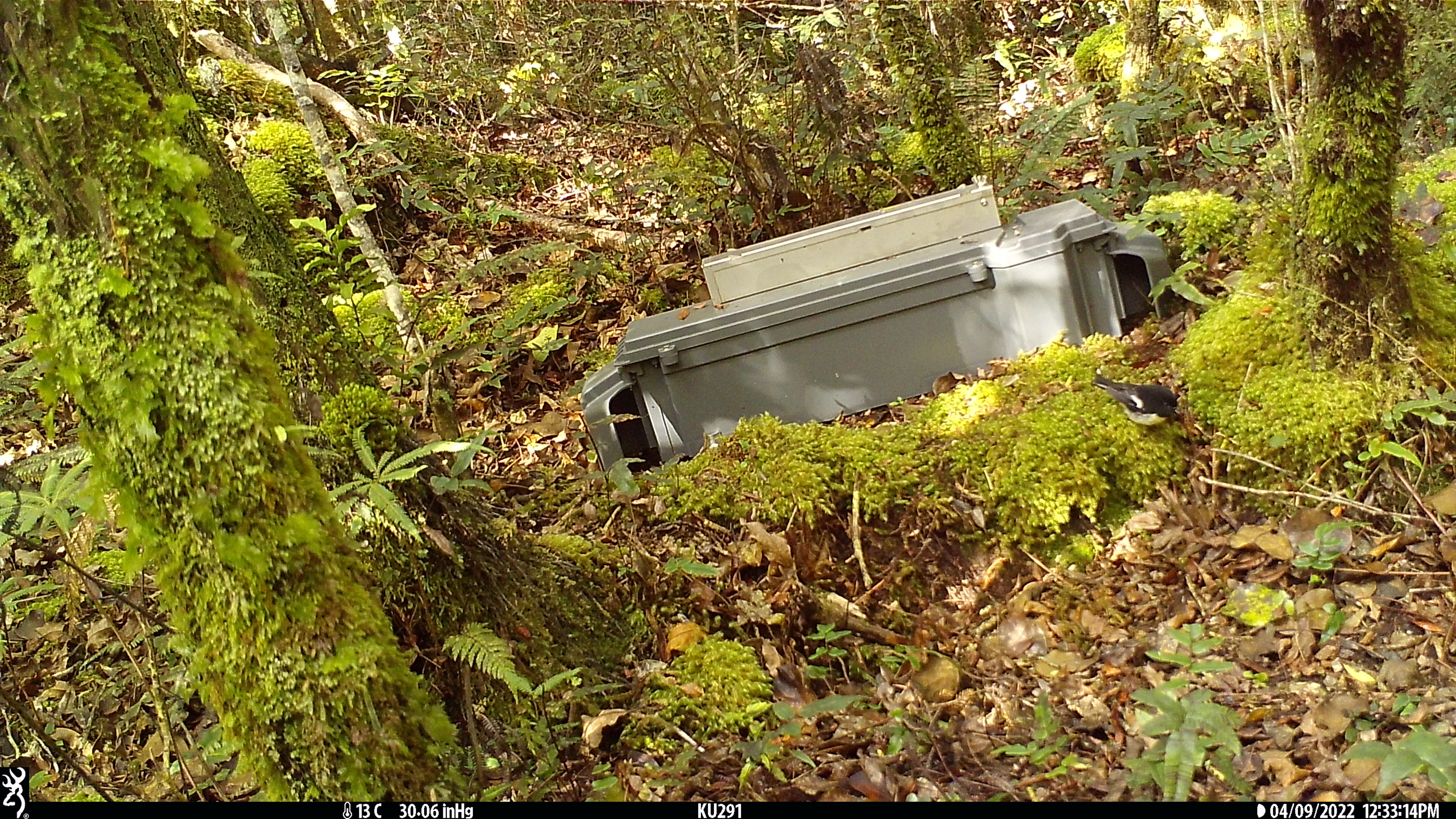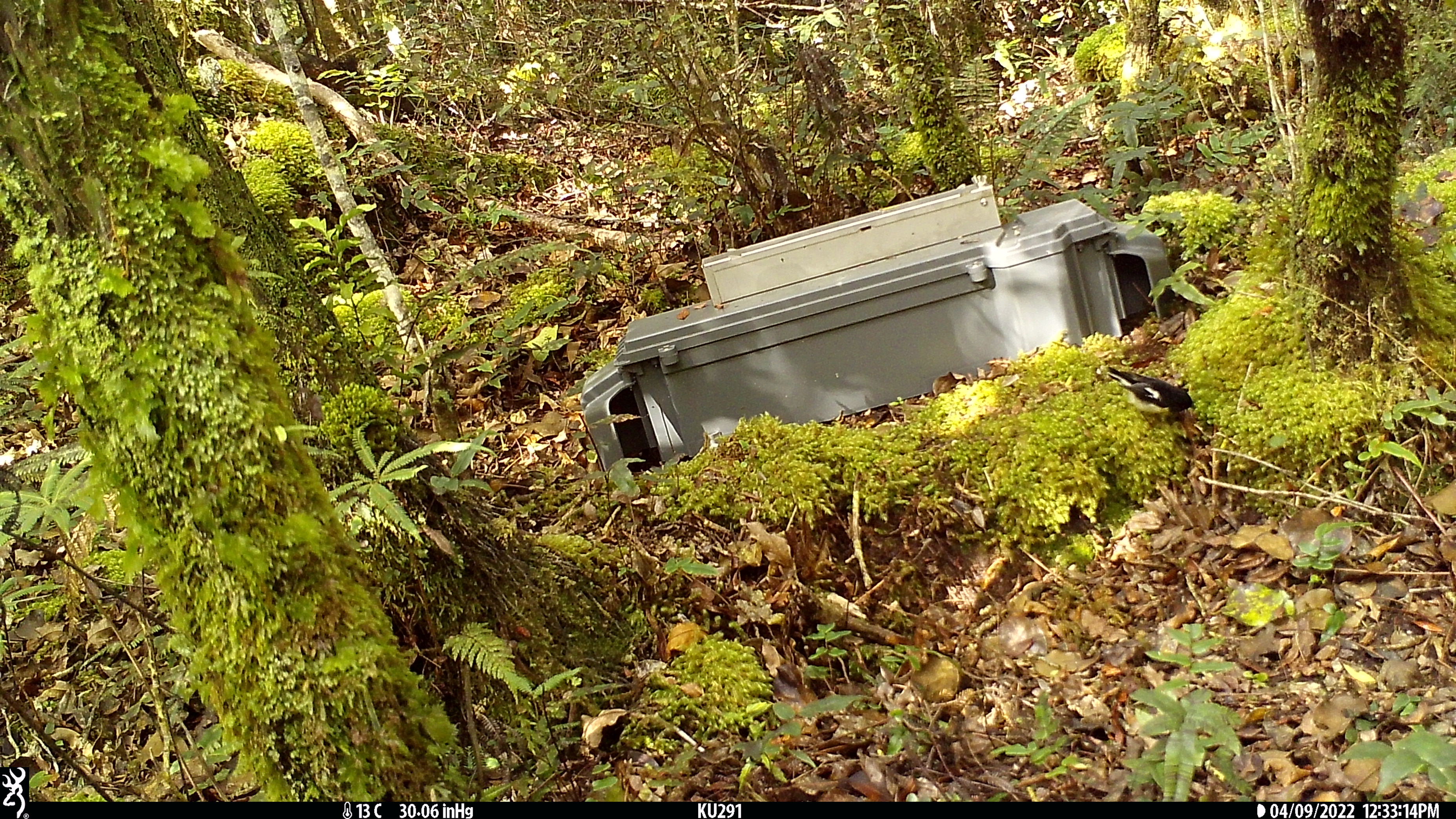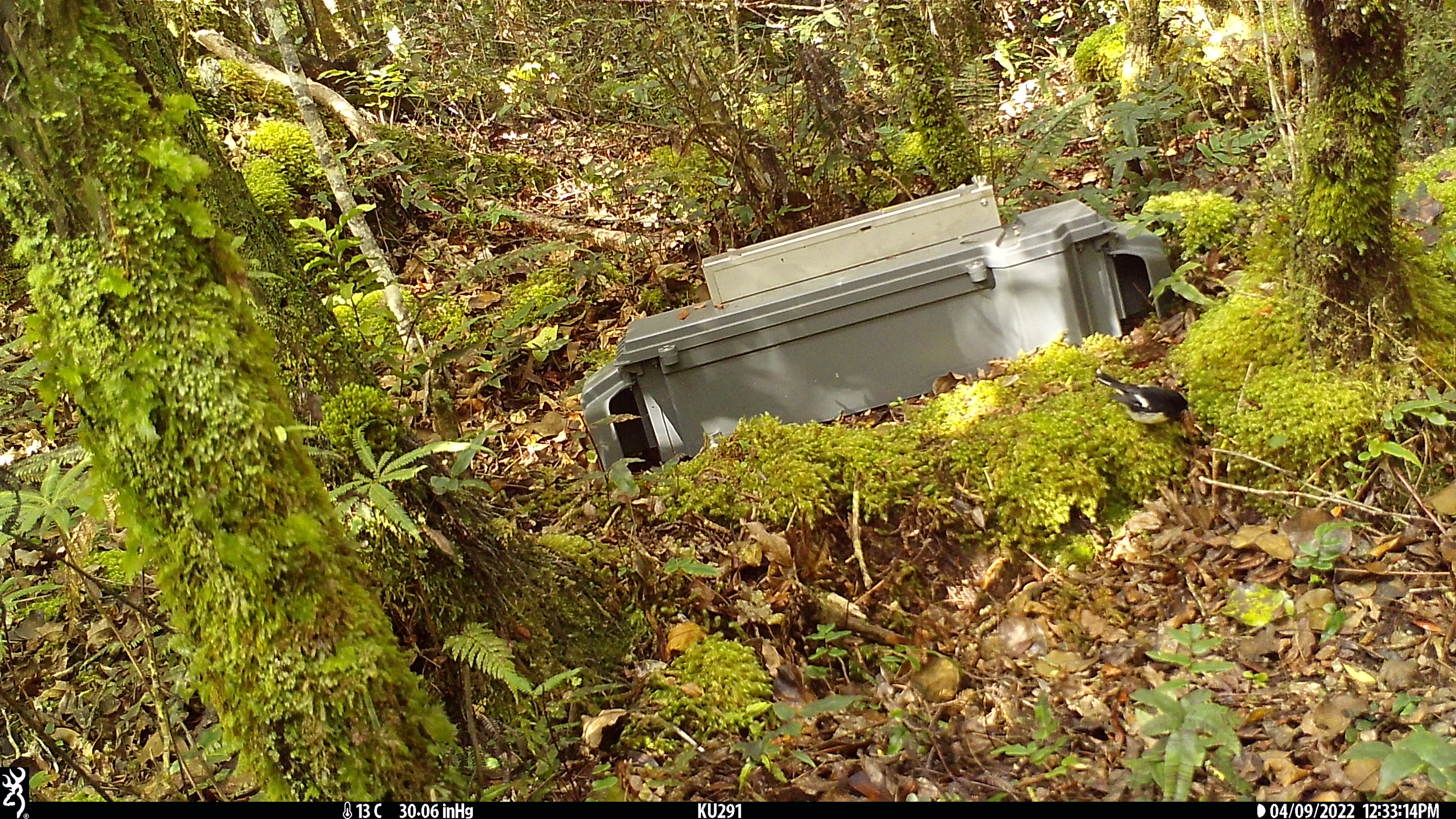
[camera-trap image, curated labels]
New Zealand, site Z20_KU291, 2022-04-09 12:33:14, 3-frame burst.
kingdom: Animalia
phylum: Chordata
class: Aves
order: Passeriformes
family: Petroicidae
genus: Petroica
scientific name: Petroica macrocephala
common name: tomtit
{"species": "tomtit (Petroica macrocephala)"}